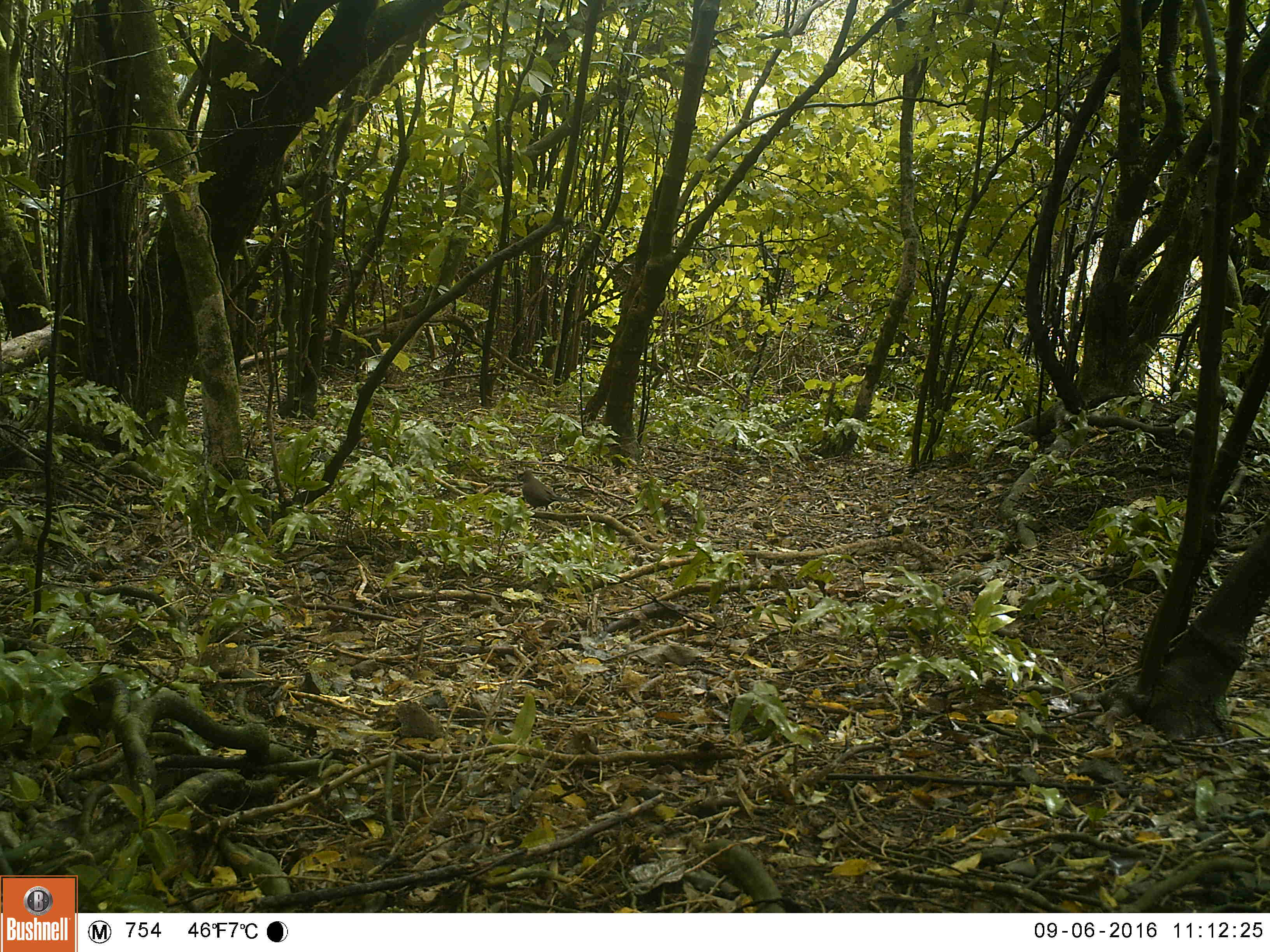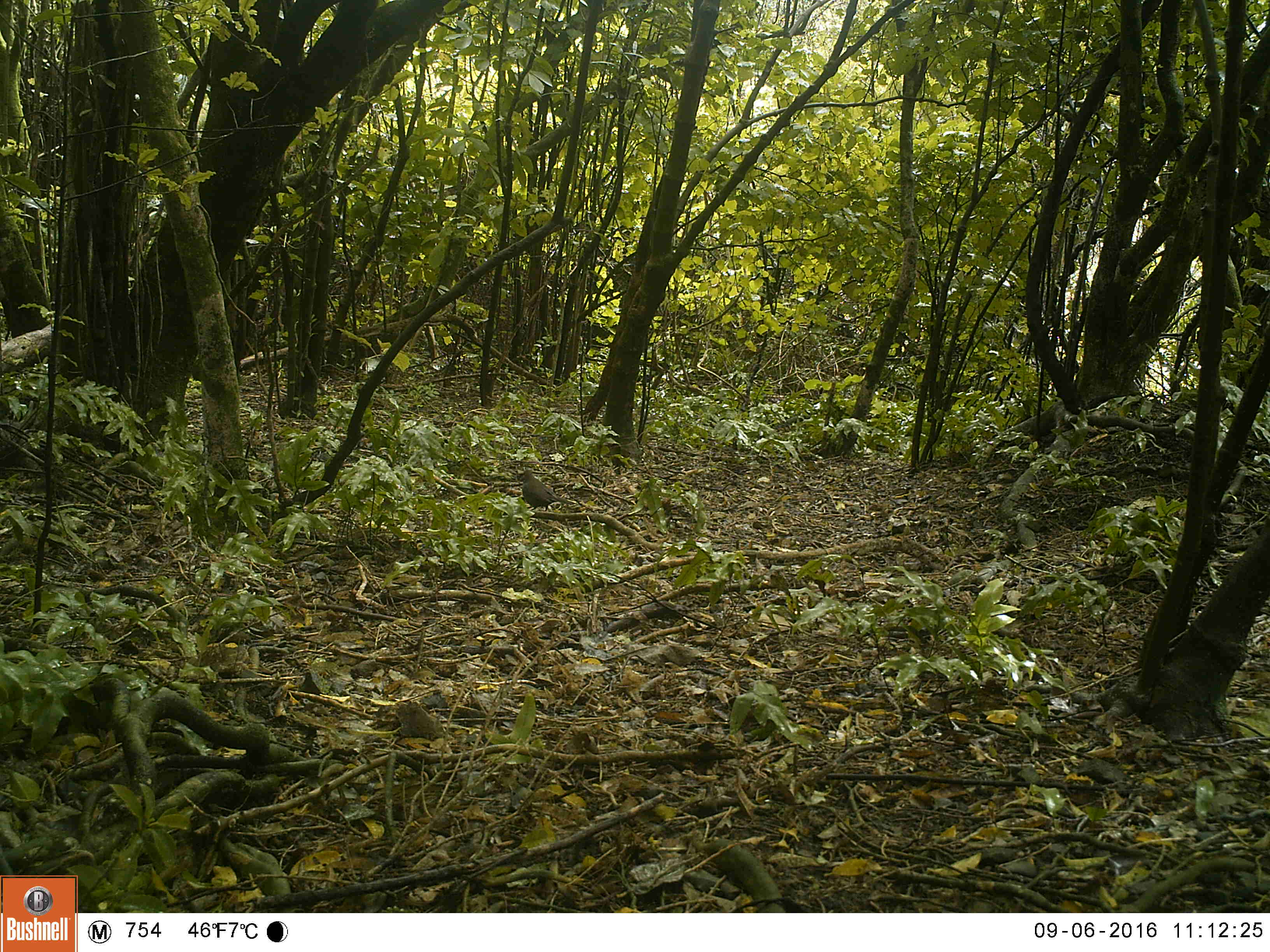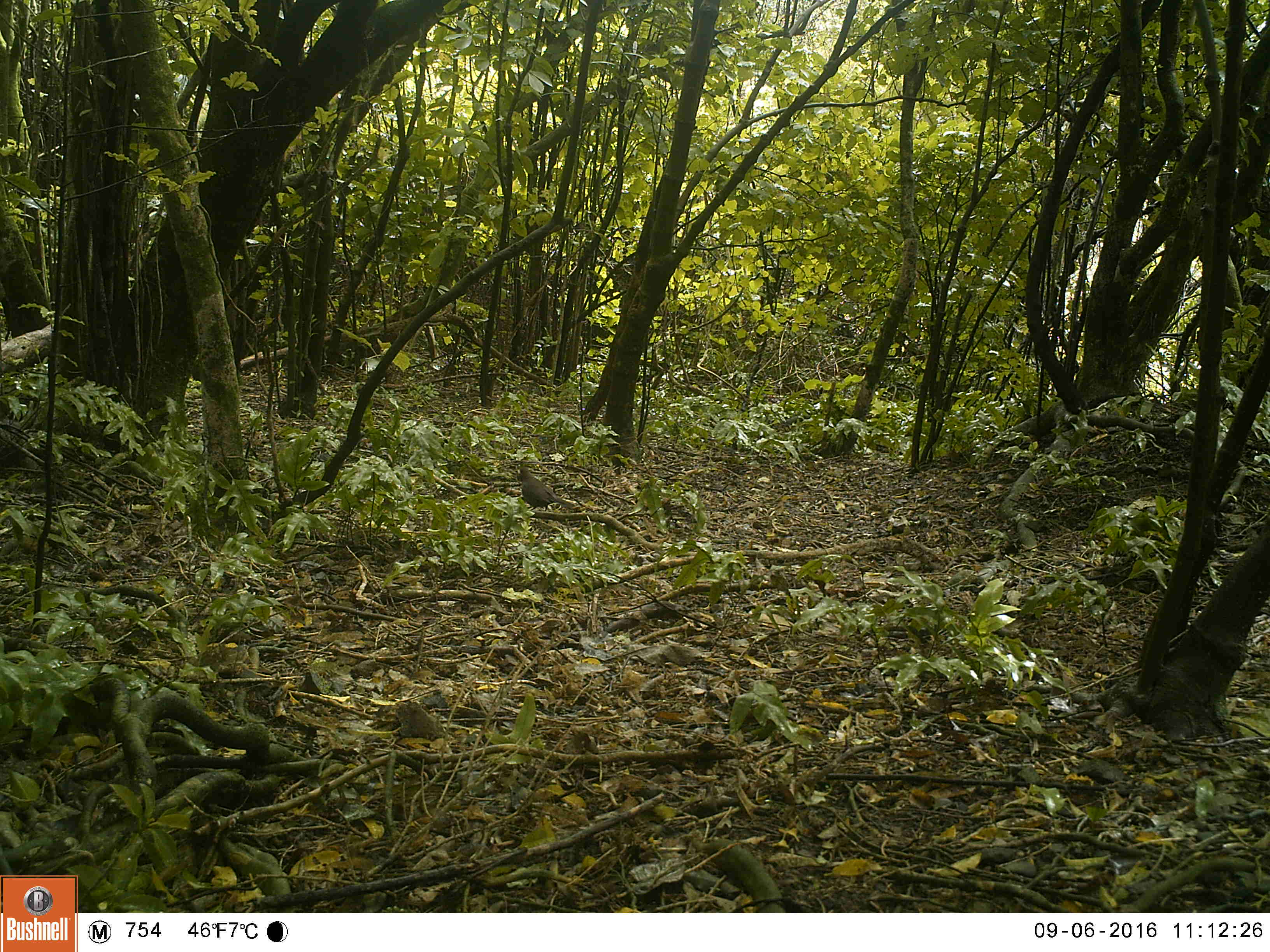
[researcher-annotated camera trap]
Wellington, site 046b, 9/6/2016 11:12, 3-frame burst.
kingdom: Animalia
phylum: Chordata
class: Aves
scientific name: Aves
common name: bird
Bird (Aves).